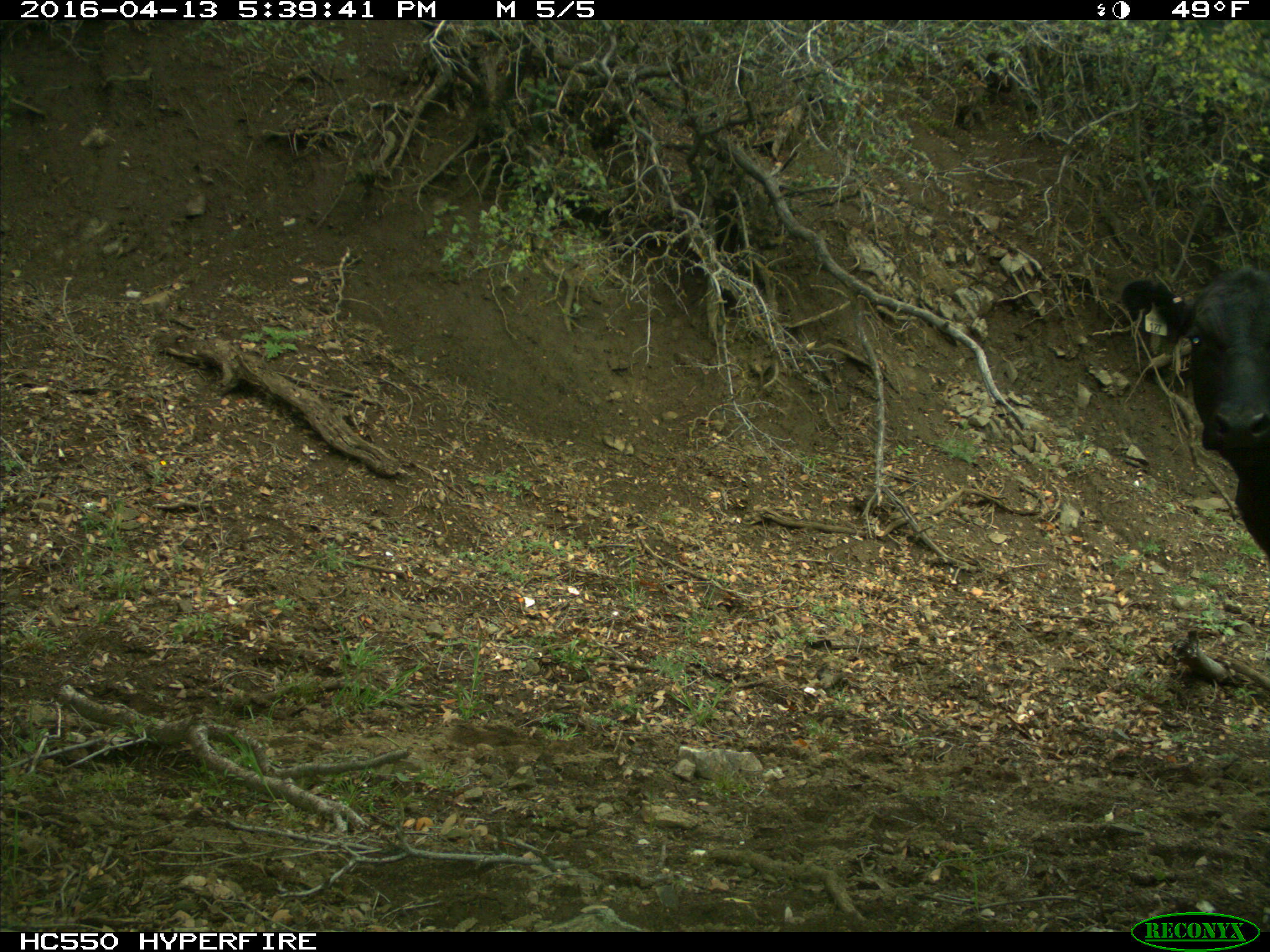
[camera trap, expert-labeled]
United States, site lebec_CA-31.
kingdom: Animalia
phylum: Chordata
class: Mammalia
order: Artiodactyla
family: Bovidae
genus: Bos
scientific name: Bos taurus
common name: domestic cow